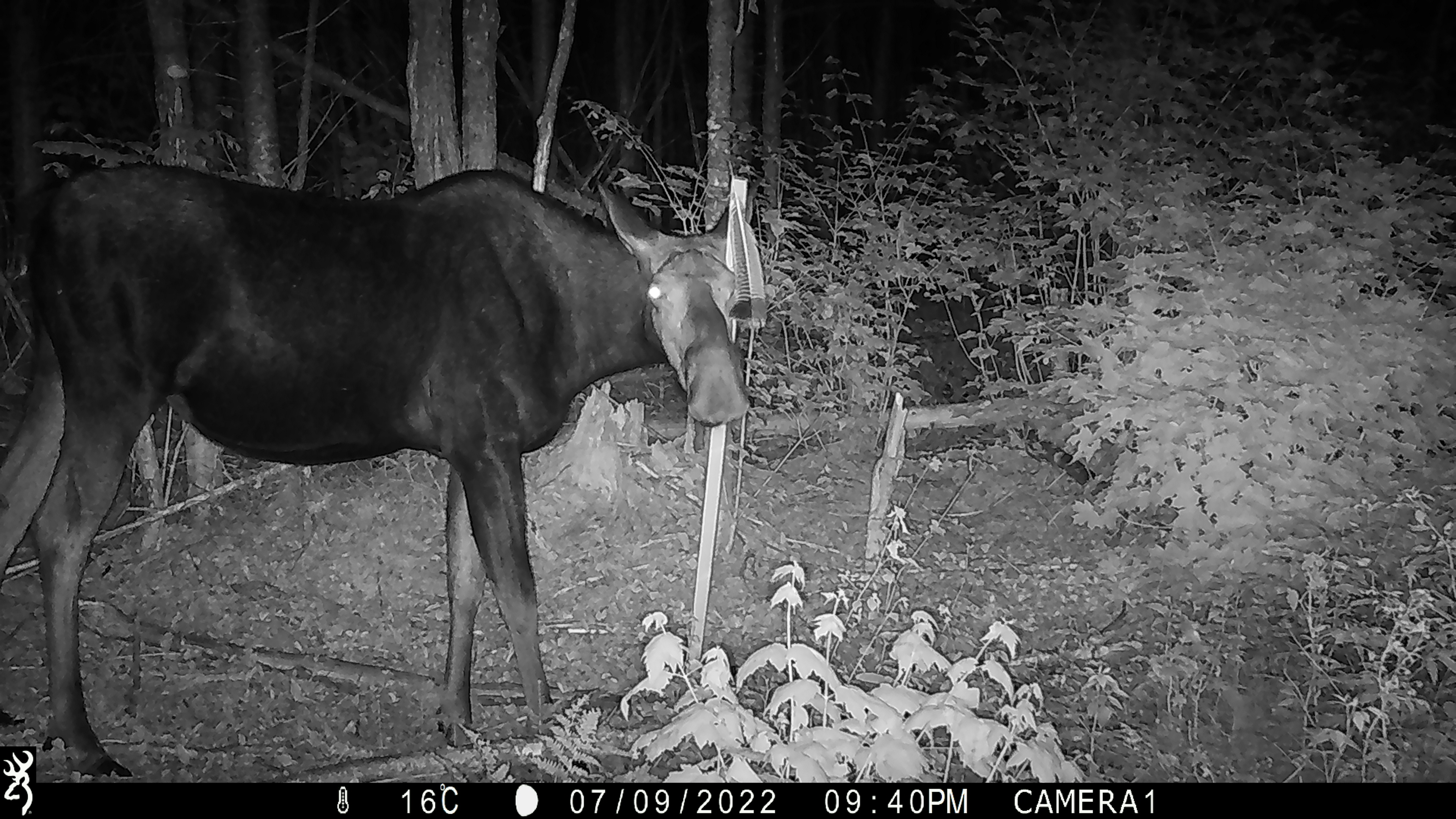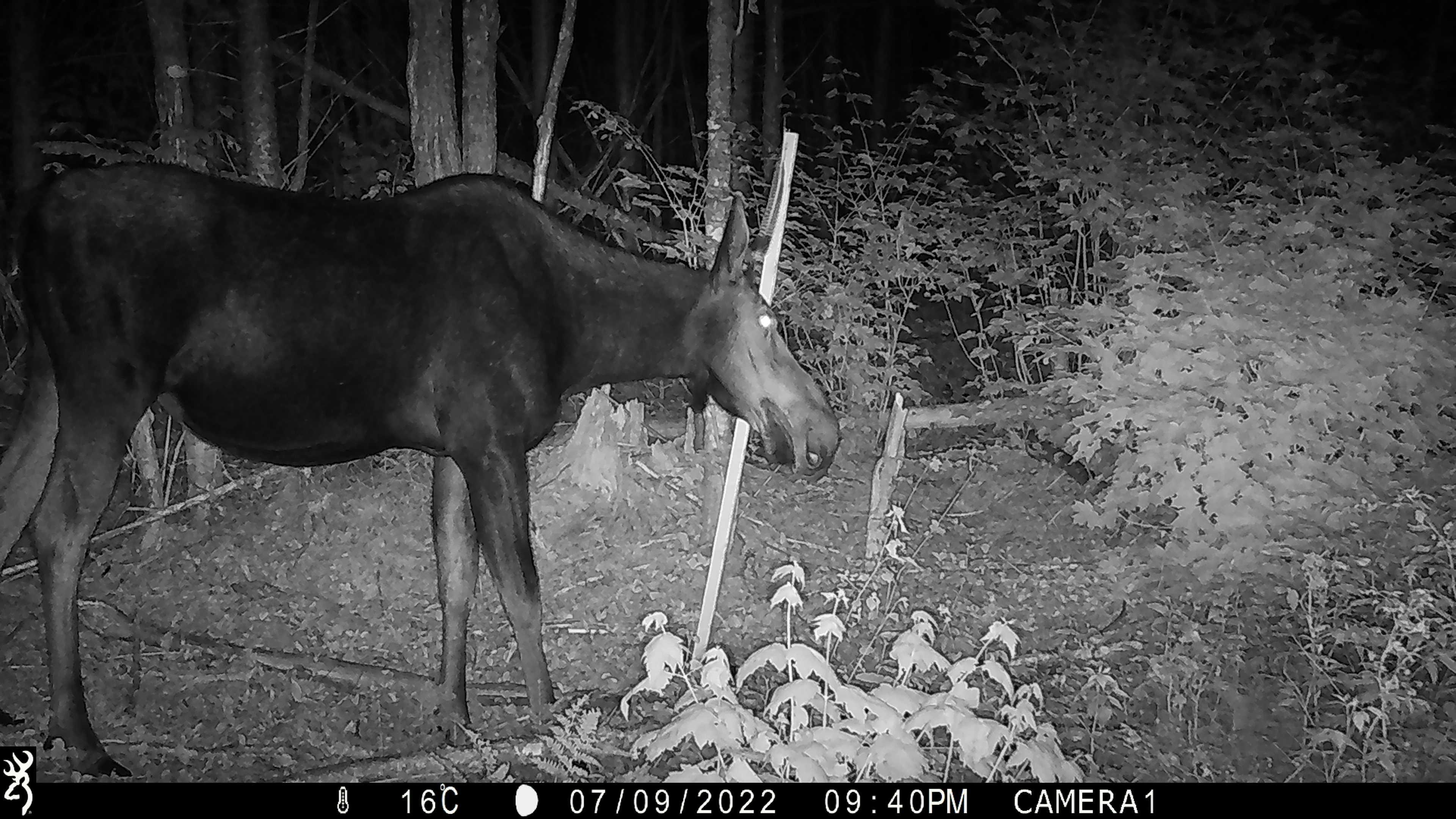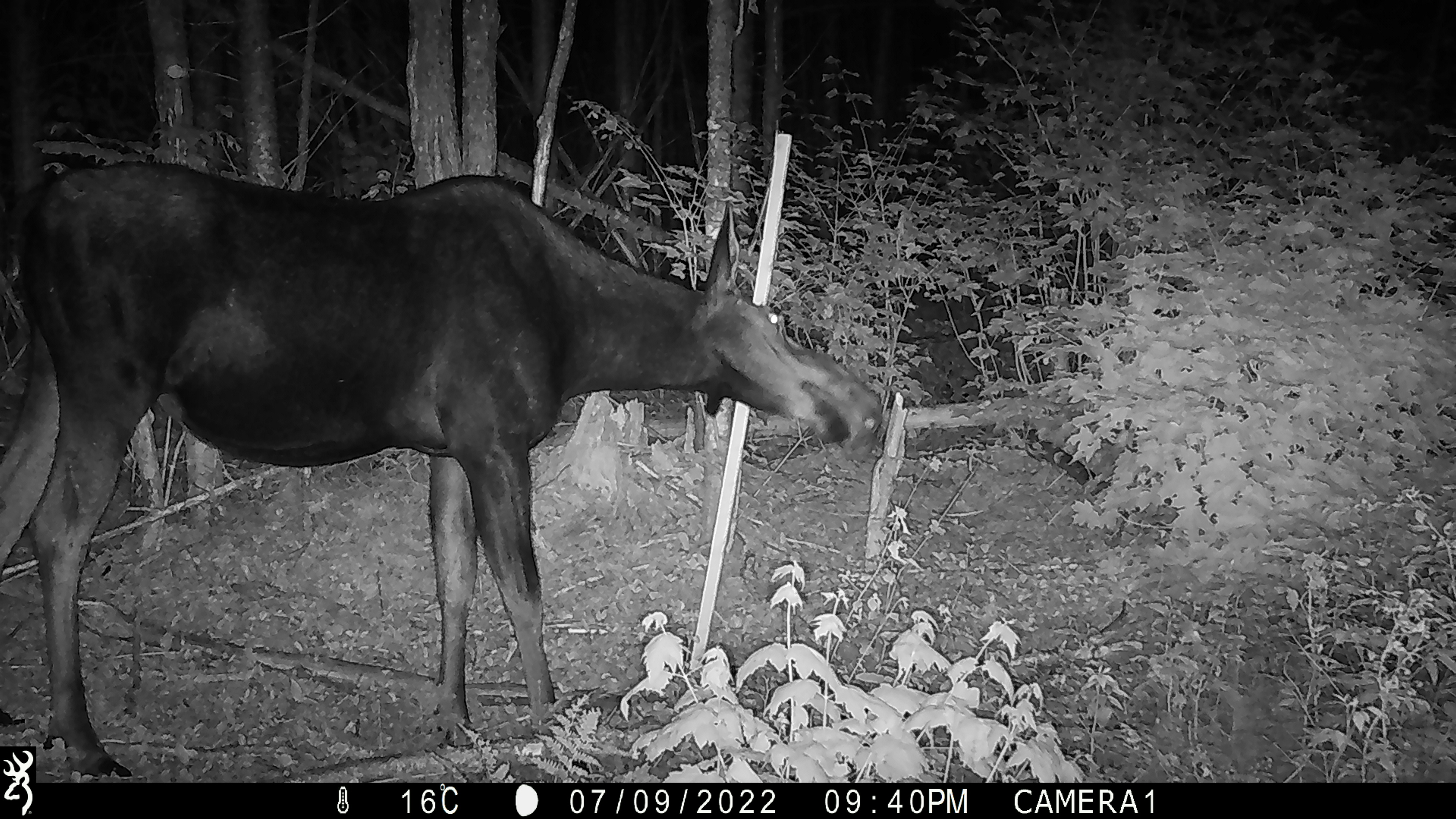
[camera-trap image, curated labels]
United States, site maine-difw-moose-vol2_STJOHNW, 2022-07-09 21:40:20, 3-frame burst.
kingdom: Animalia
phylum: Chordata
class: Mammalia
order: Artiodactyla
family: Cervidae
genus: Alces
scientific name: Alces alces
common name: moose